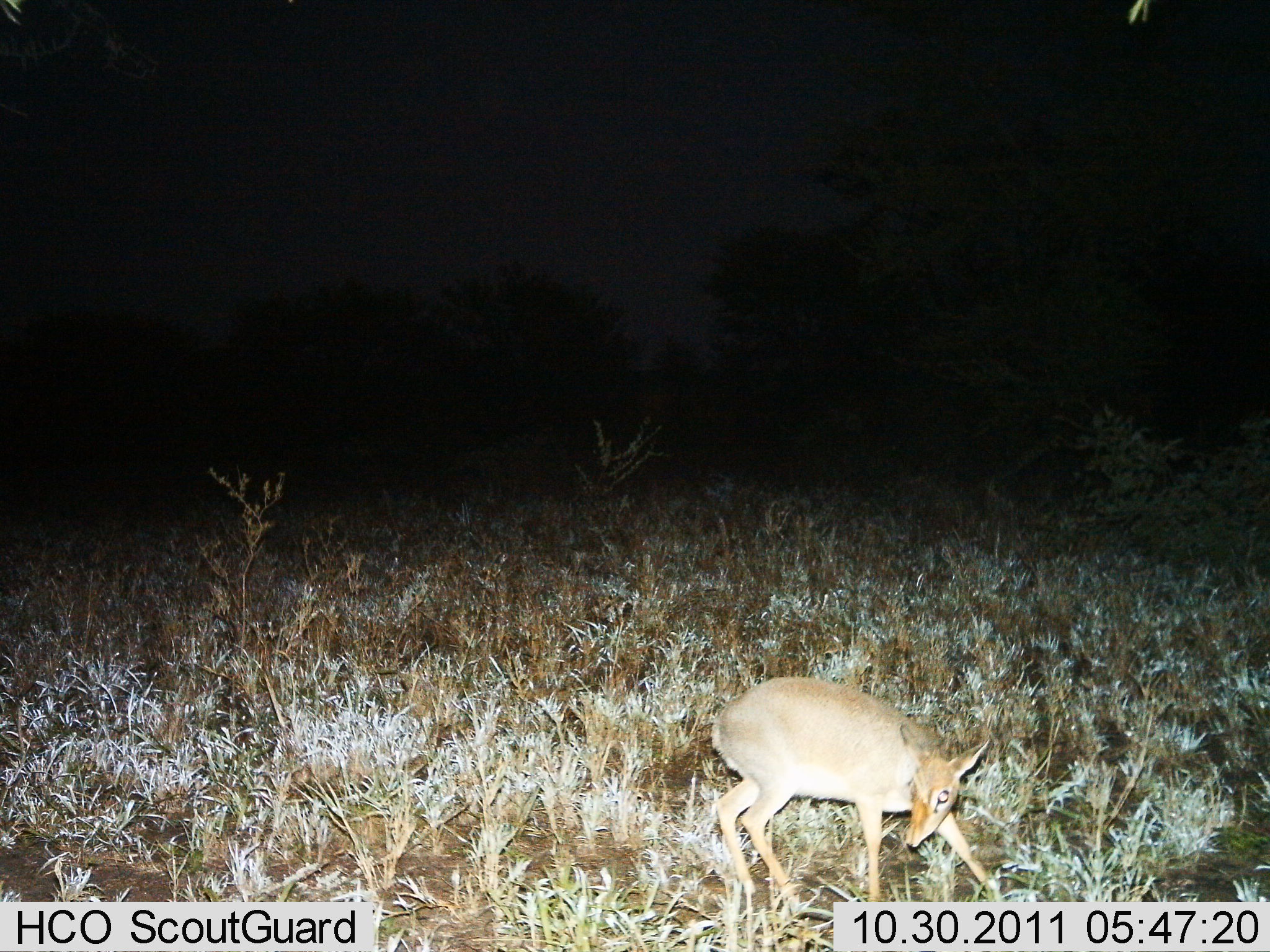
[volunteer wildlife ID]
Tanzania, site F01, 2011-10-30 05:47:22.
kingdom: Animalia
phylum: Chordata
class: Mammalia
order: Artiodactyla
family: Bovidae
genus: Madoqua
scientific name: Madoqua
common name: dikdik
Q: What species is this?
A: Dikdik (Madoqua).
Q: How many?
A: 1.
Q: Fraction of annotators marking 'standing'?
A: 56%.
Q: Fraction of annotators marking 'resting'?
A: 0%.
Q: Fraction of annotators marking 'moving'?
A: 44%.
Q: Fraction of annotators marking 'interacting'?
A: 0%.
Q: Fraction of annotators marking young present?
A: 0%.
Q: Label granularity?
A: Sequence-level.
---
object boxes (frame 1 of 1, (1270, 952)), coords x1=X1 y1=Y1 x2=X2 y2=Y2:
animal: x1=711 y1=675 x2=1004 y2=931